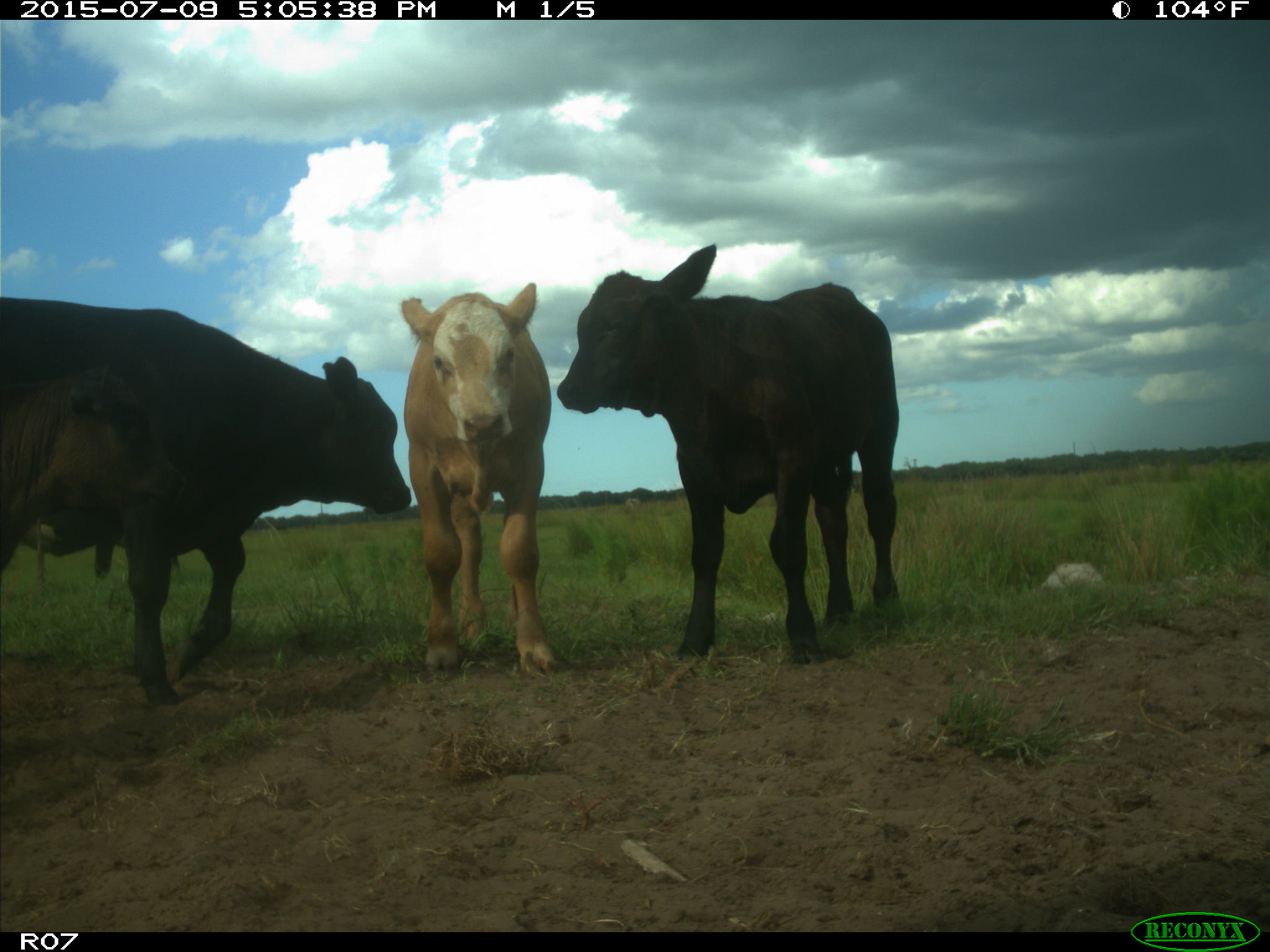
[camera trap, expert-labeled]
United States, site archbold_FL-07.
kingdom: Animalia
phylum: Chordata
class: Mammalia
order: Artiodactyla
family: Bovidae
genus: Bos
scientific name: Bos taurus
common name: domestic cow